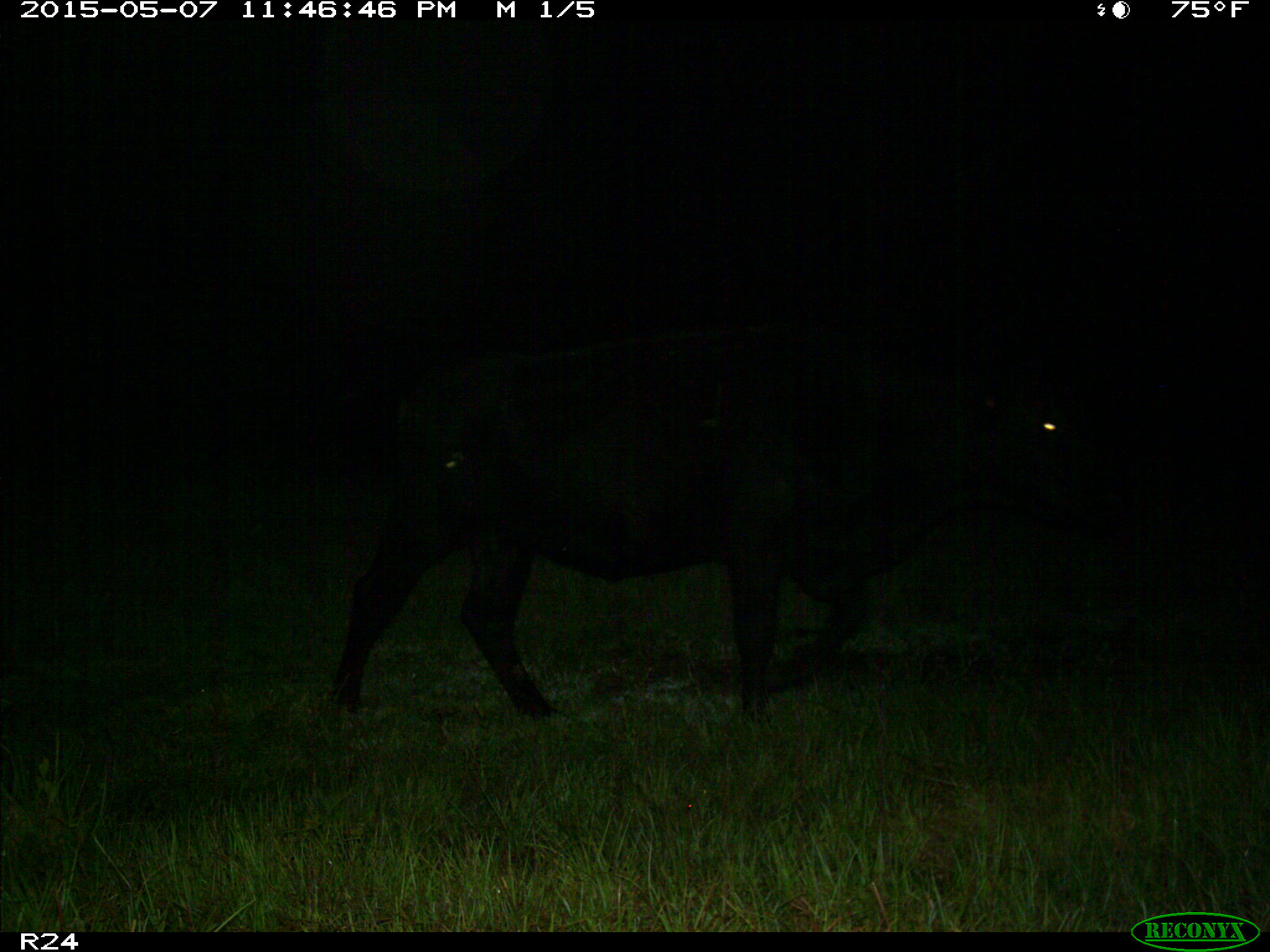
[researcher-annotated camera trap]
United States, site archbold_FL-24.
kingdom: Animalia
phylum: Chordata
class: Mammalia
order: Artiodactyla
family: Bovidae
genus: Bos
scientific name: Bos taurus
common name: domestic cow